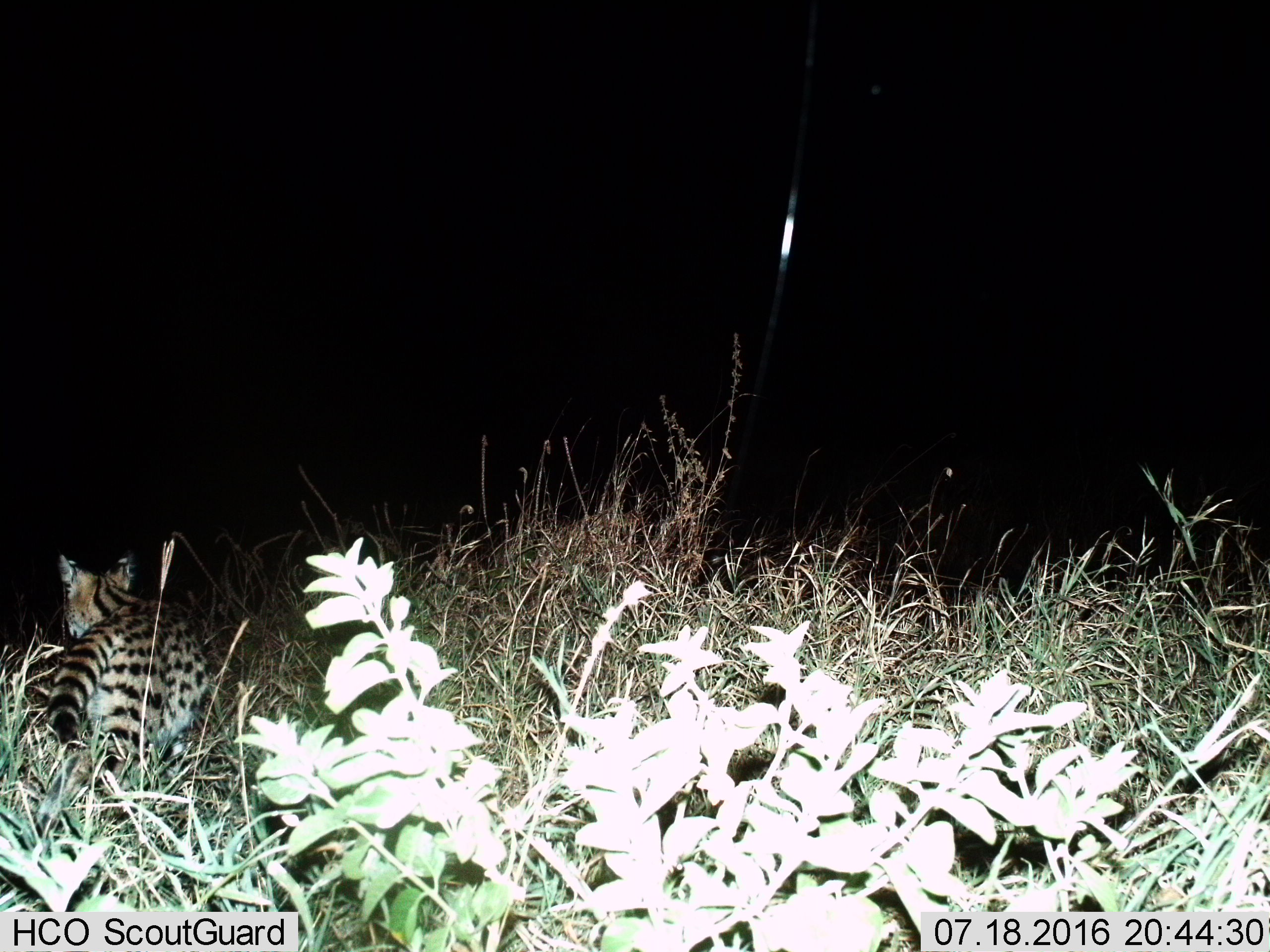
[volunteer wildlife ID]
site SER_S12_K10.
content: unidentified animal